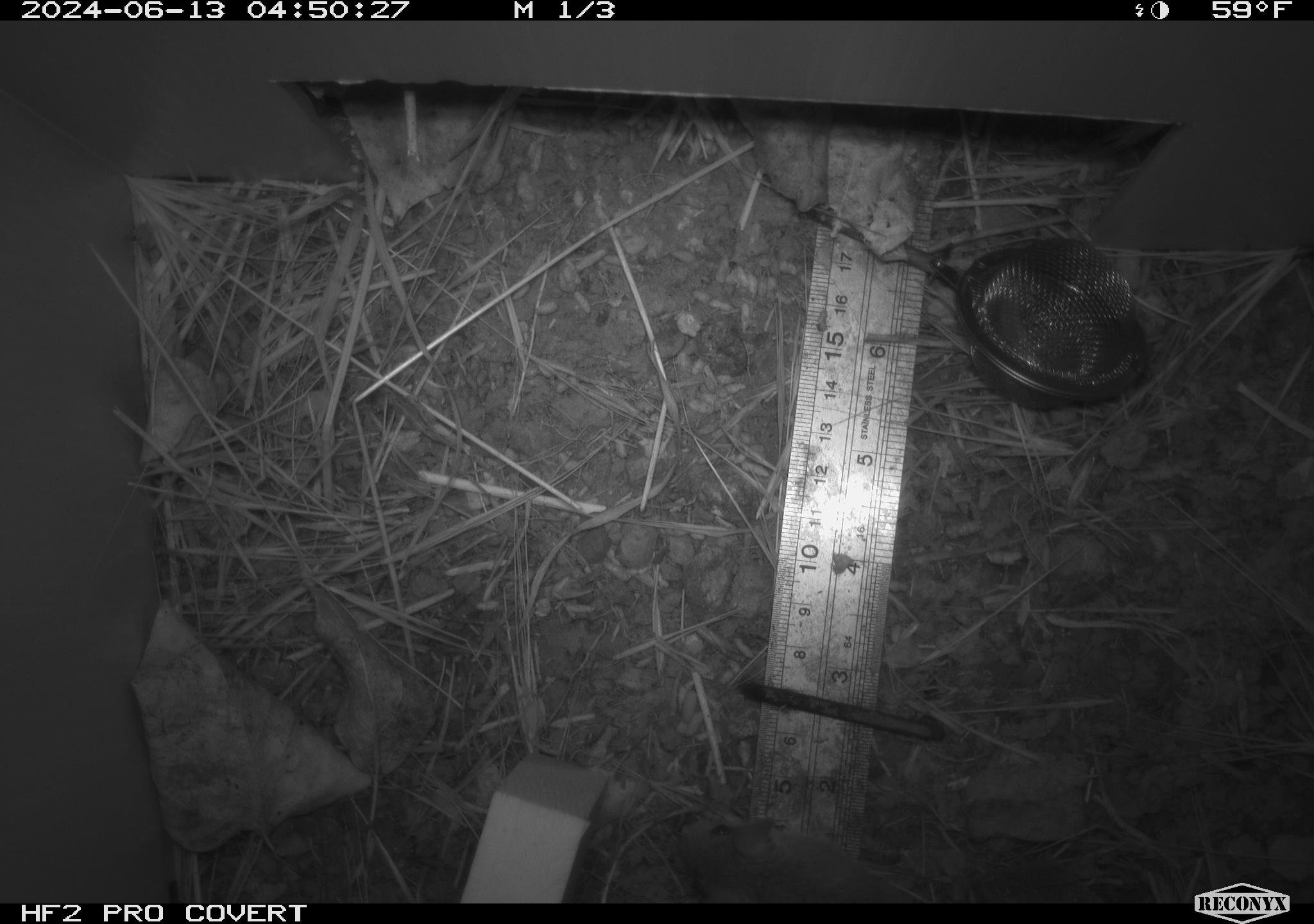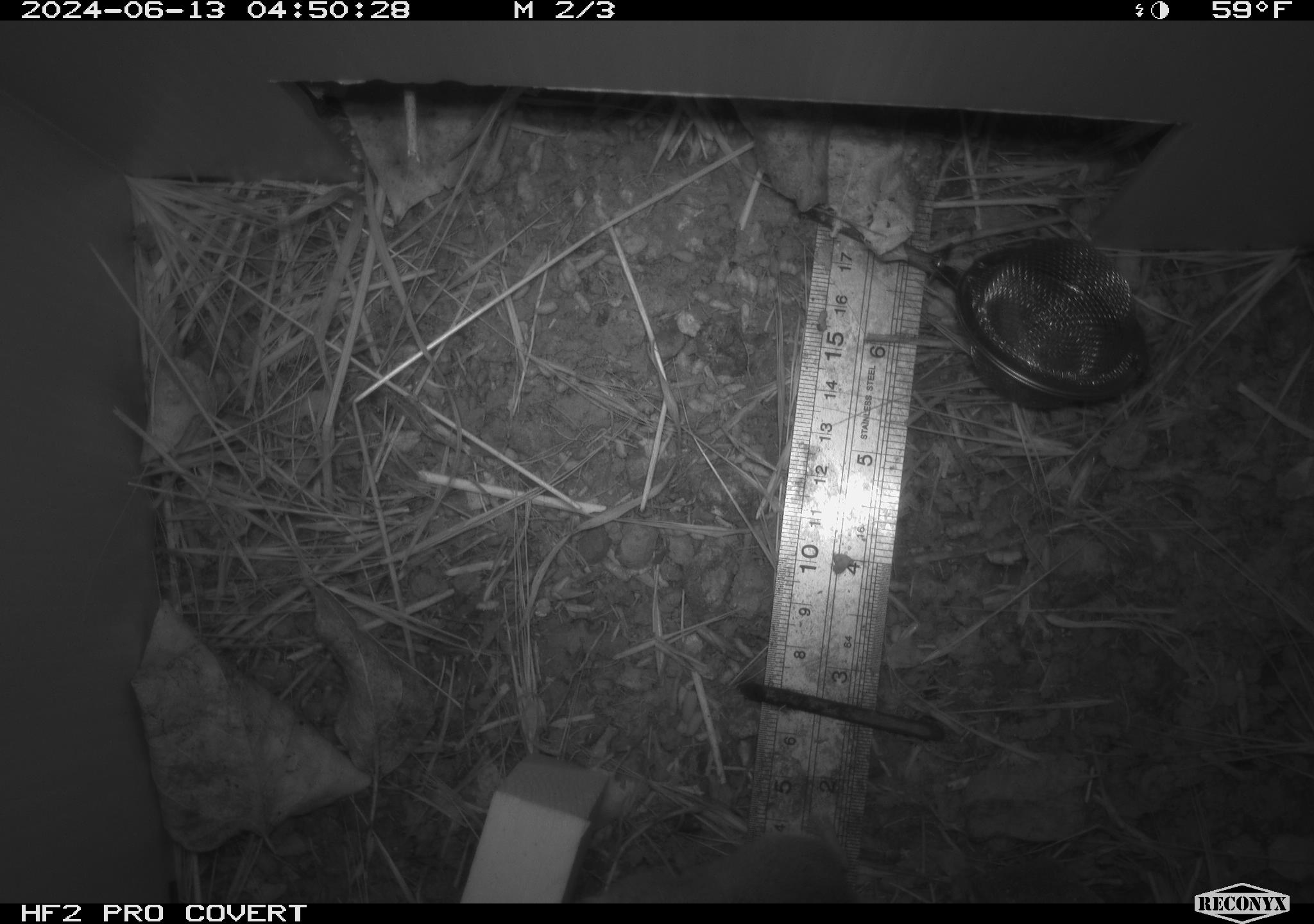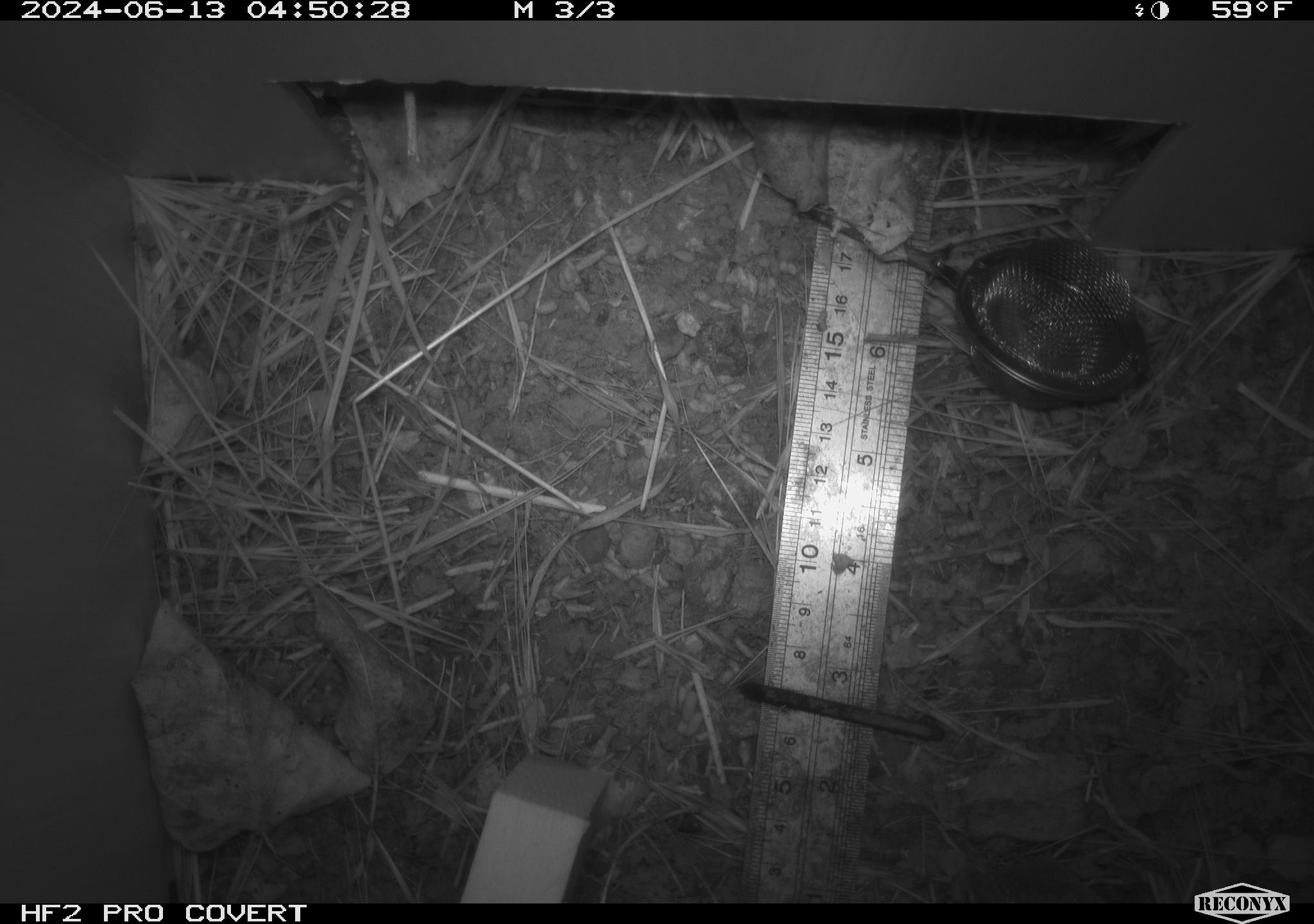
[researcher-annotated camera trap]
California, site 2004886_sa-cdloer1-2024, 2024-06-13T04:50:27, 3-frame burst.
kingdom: Animalia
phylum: Chordata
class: Mammalia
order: Rodentia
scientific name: Rodentia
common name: mouse species